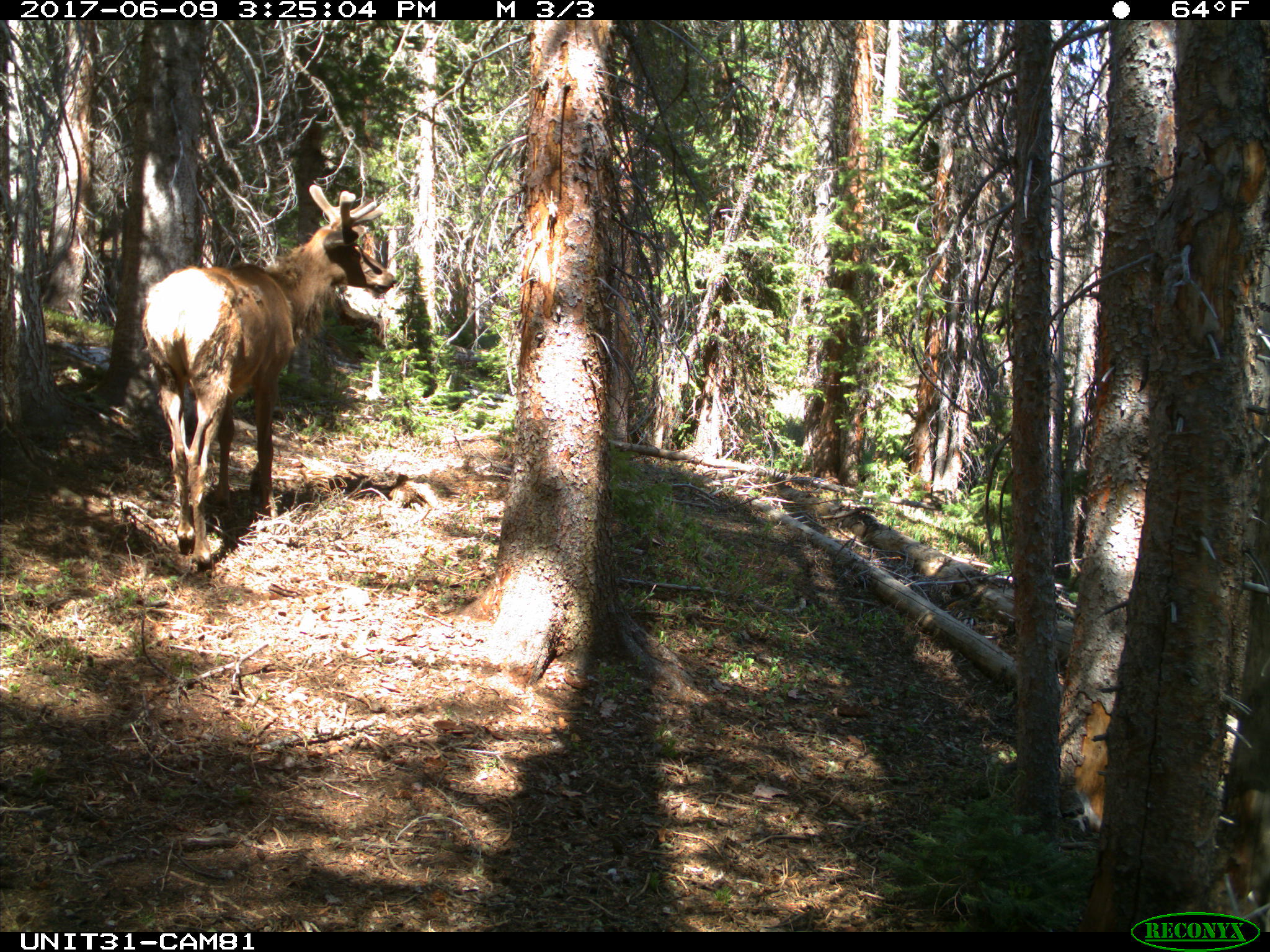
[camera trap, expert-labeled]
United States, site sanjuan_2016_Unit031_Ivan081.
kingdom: Animalia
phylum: Chordata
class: Mammalia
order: Artiodactyla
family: Cervidae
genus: Cervus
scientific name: Cervus elaphus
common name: red deer